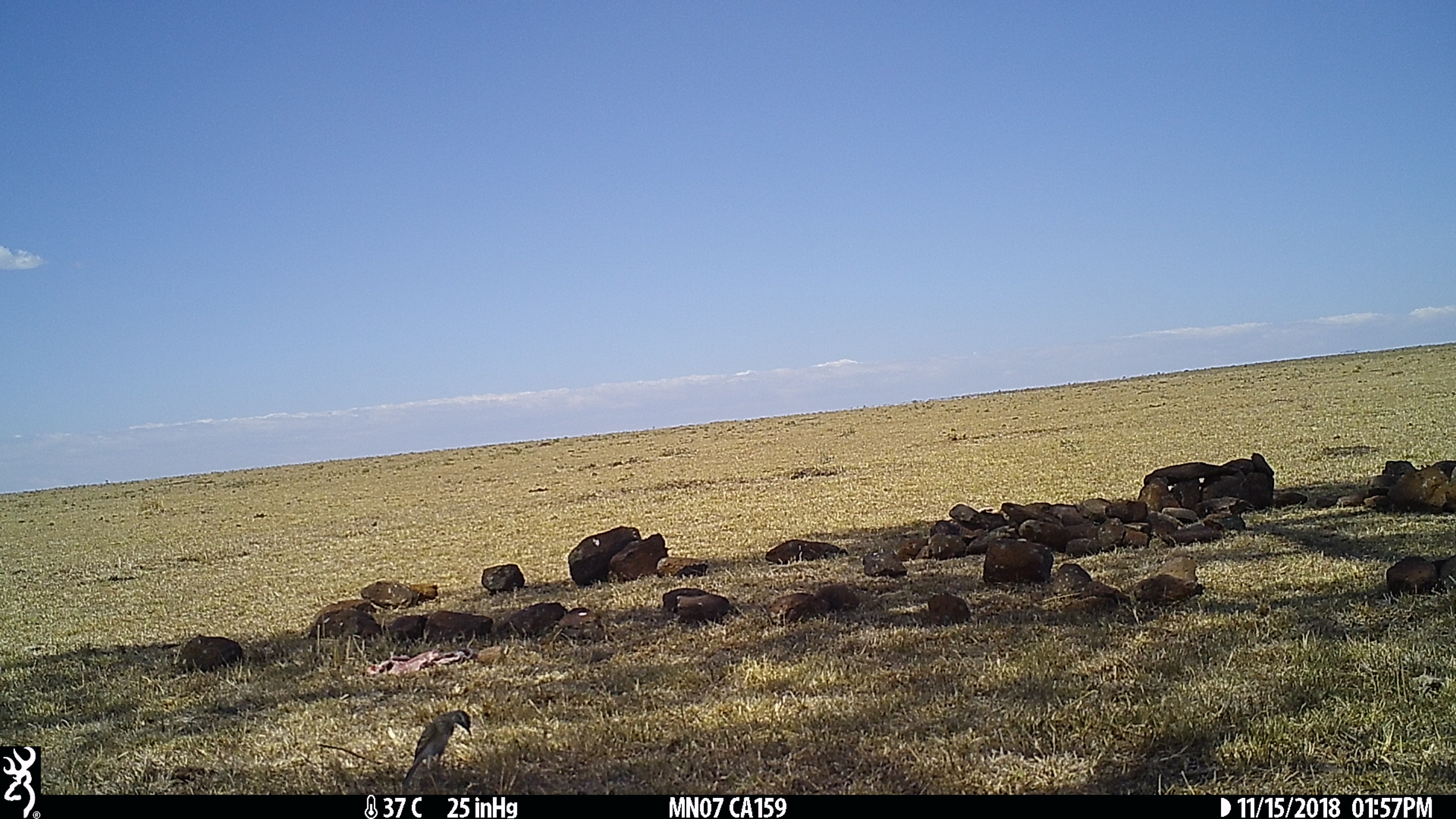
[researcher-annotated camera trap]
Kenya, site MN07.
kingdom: Animalia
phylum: Chordata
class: Aves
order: Passeriformes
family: Motacillidae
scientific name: Motacillidae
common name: pipit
Pipit (Motacillidae).